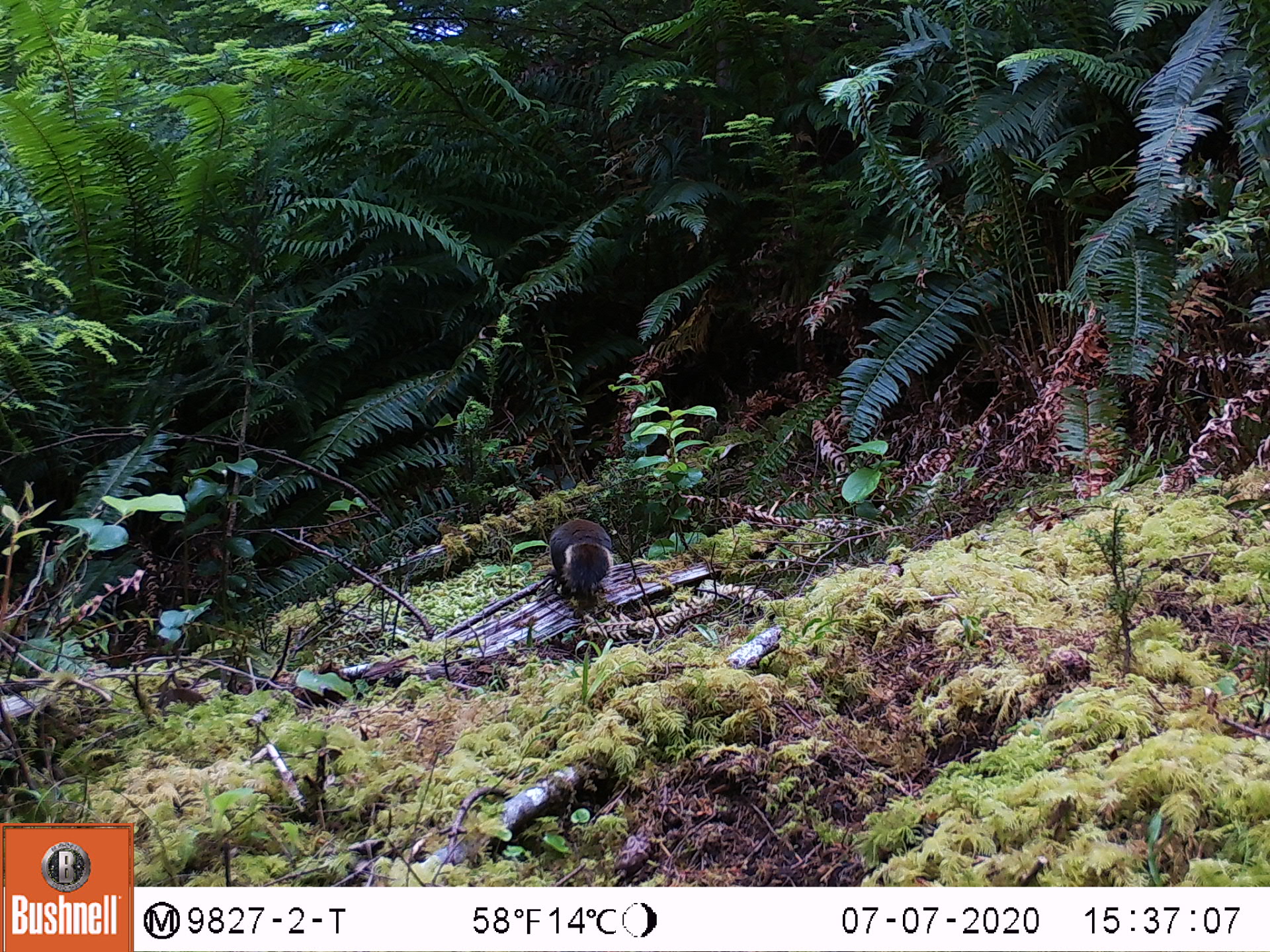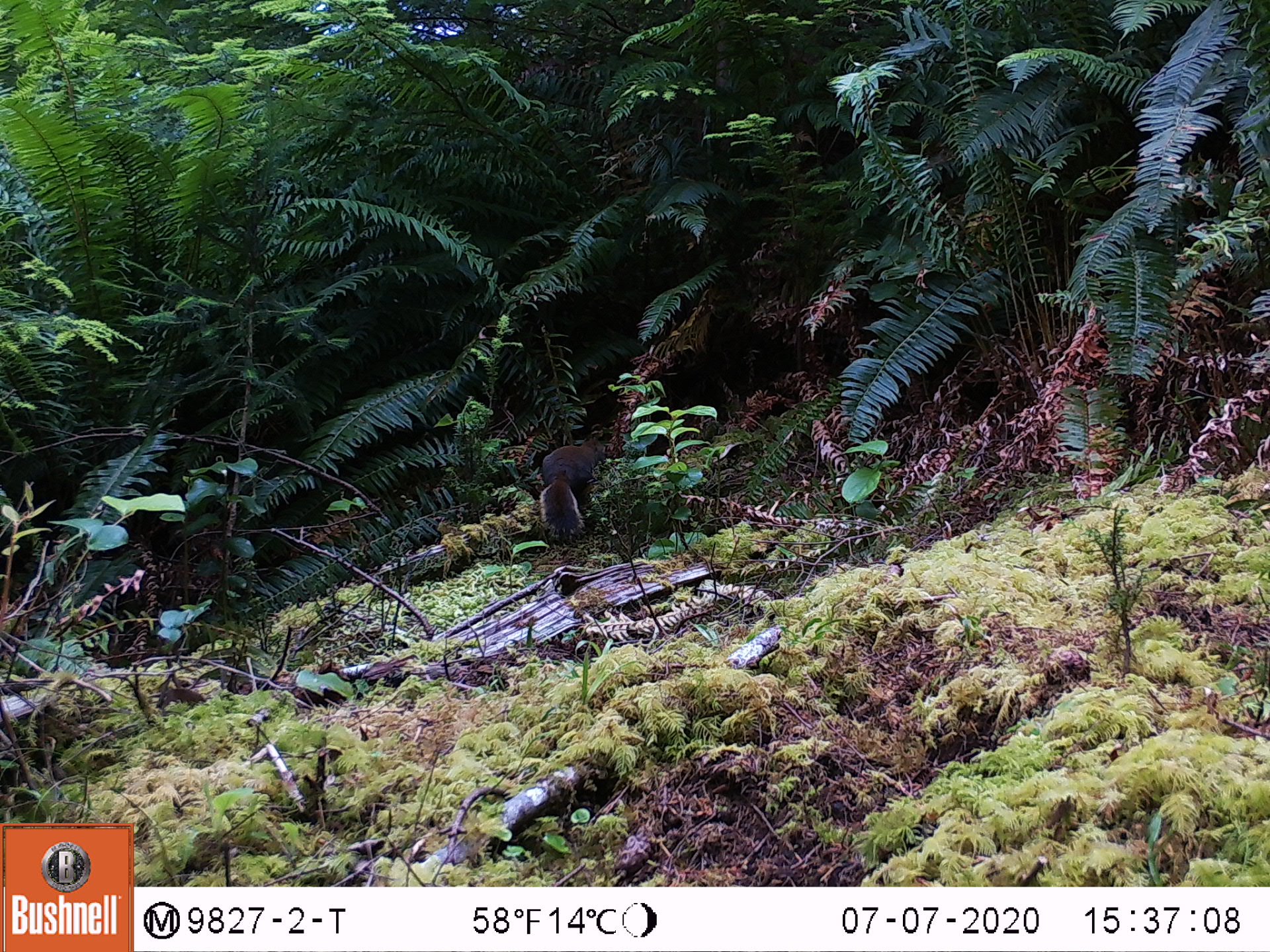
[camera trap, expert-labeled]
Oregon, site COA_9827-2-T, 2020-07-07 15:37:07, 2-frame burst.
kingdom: Animalia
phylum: Chordata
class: Mammalia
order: Rodentia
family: Sciuridae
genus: Tamiasciurus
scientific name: Tamiasciurus douglasii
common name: douglas squirrel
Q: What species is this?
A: Douglas squirrel (Tamiasciurus douglasii).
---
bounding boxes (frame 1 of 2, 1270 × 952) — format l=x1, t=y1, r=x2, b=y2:
douglas squirrel: l=536, t=507, r=619, b=596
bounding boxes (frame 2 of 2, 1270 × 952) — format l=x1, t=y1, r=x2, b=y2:
douglas squirrel: l=535, t=438, r=606, b=538